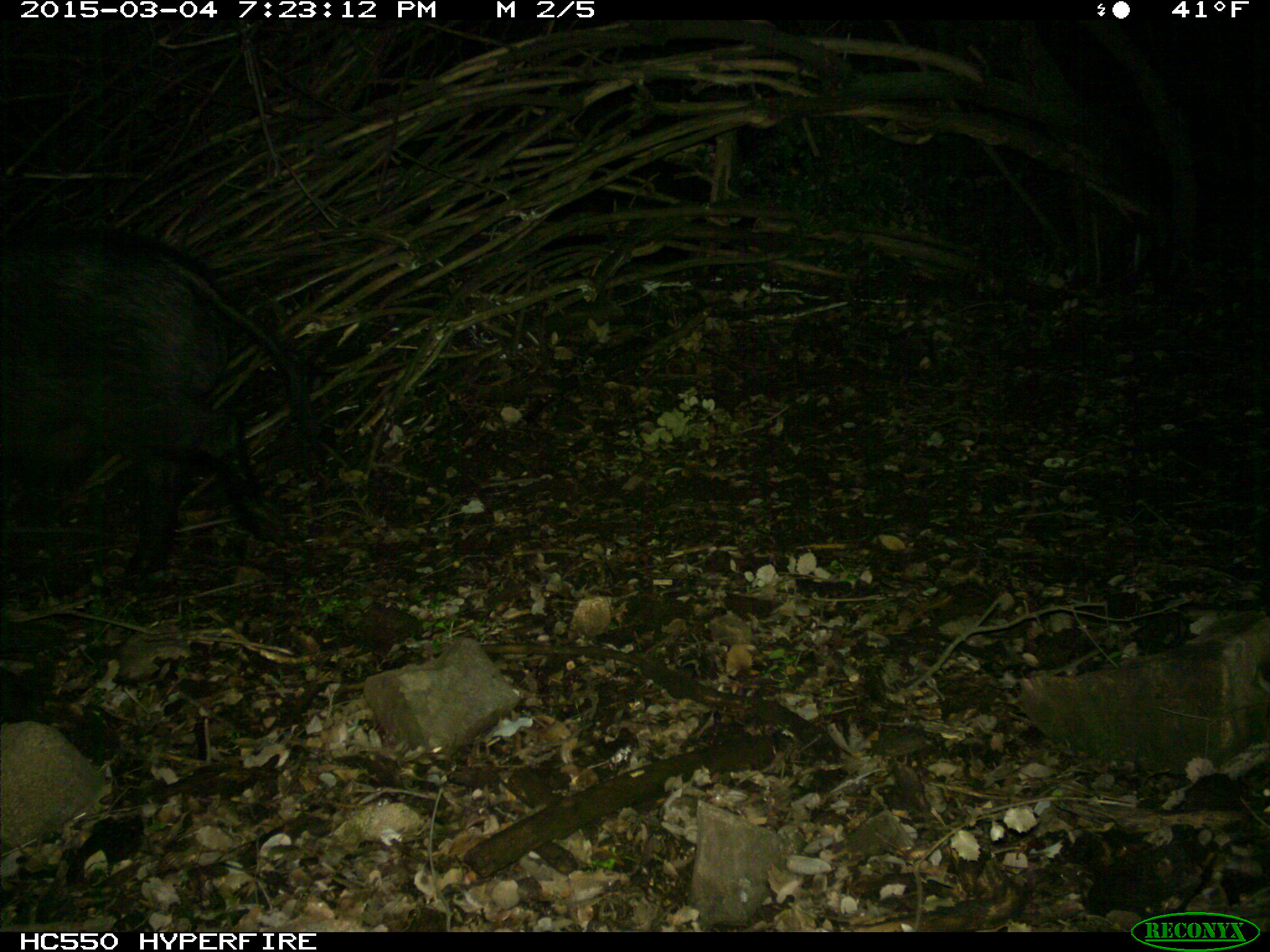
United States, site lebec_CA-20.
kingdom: Animalia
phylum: Chordata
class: Mammalia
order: Artiodactyla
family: Suidae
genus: Sus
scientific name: Sus scrofa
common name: wild boar